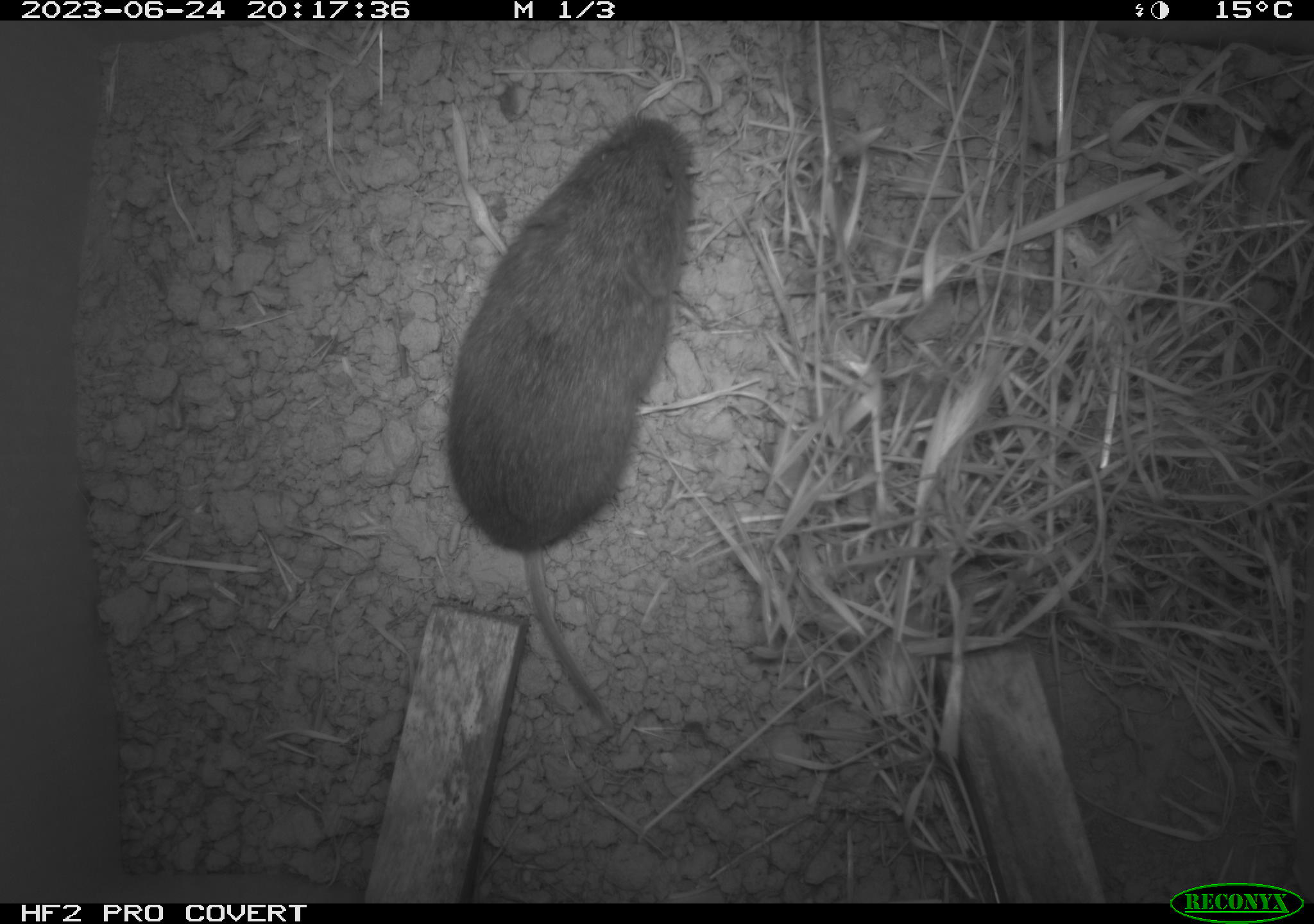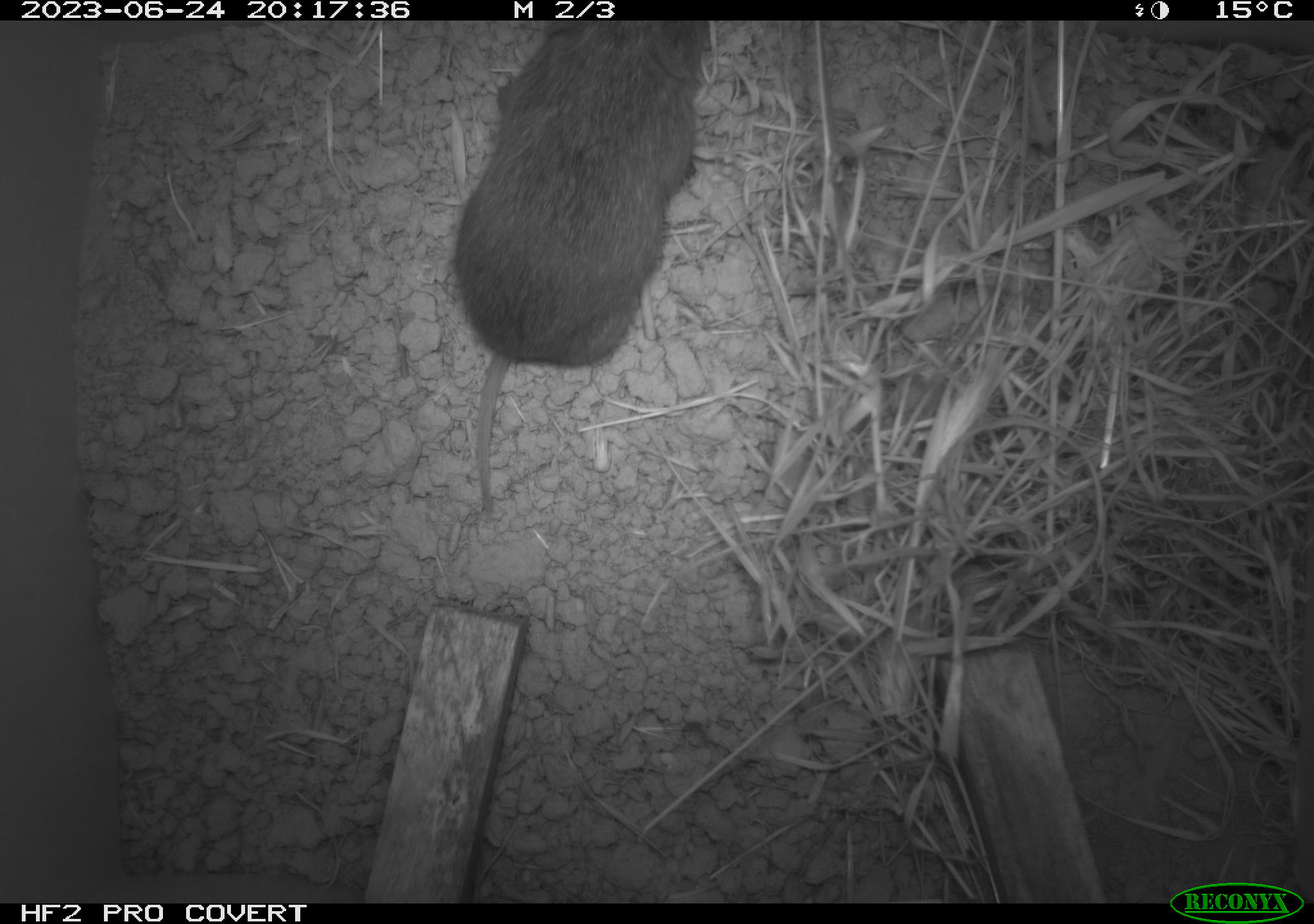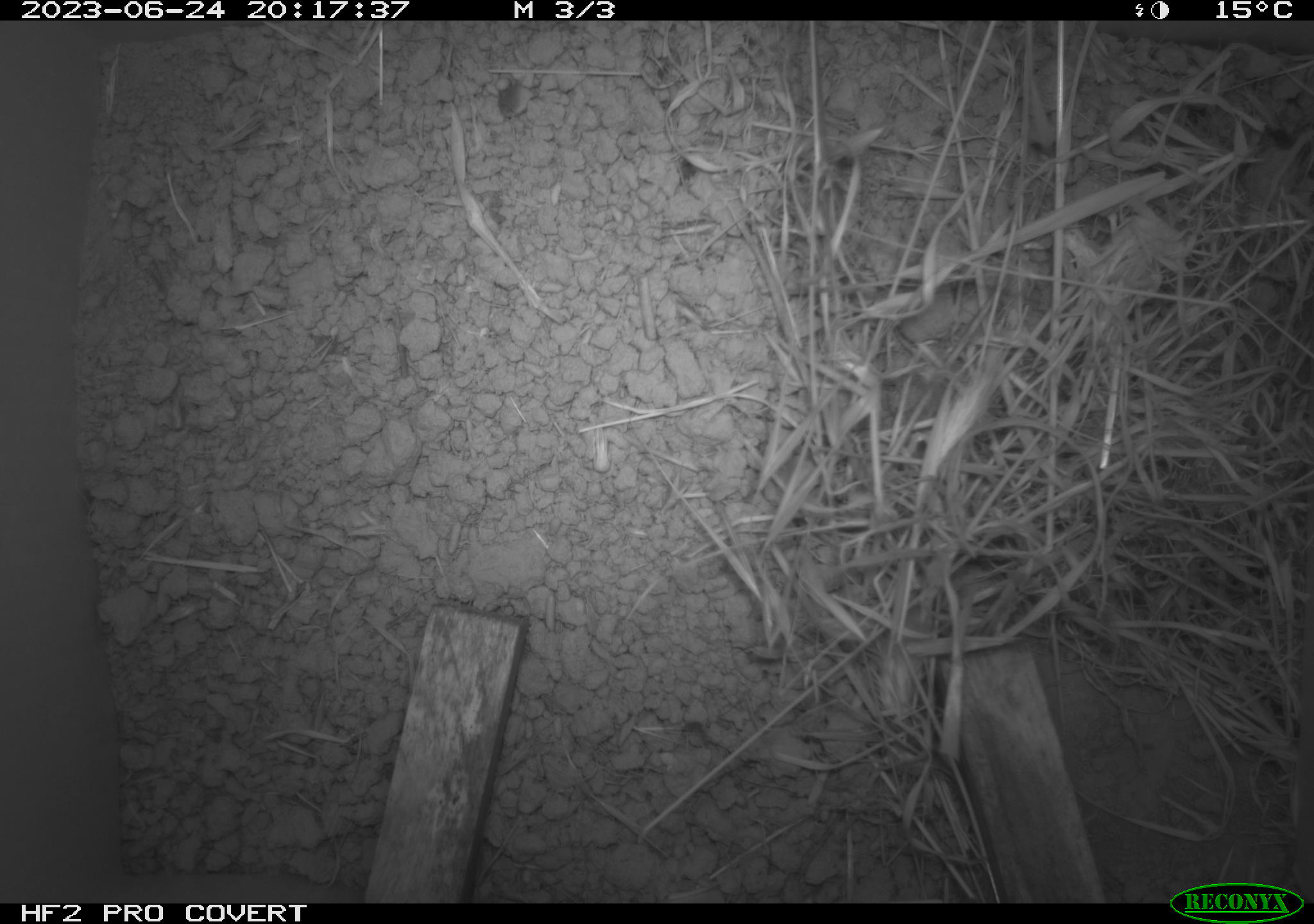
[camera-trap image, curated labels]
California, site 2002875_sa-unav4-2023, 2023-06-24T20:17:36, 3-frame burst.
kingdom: Animalia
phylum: Chordata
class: Mammalia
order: Rodentia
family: Cricetidae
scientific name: Arvicolinae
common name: voles, lemmings, and muskrats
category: arvicolinae subfamily